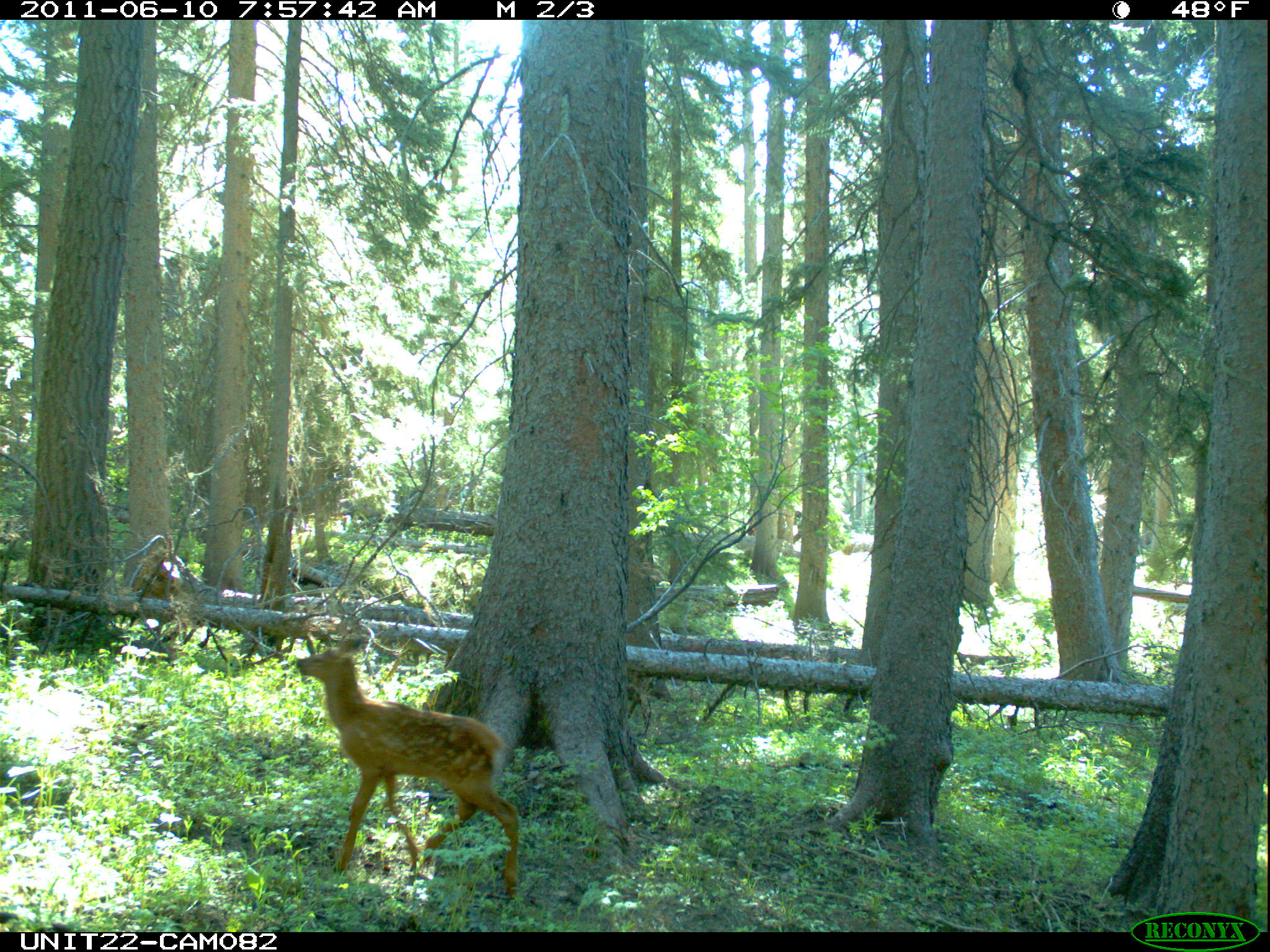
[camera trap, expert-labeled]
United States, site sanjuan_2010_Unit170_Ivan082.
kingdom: Animalia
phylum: Chordata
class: Mammalia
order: Artiodactyla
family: Cervidae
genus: Cervus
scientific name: Cervus elaphus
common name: red deer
Cervus elaphus (red deer).